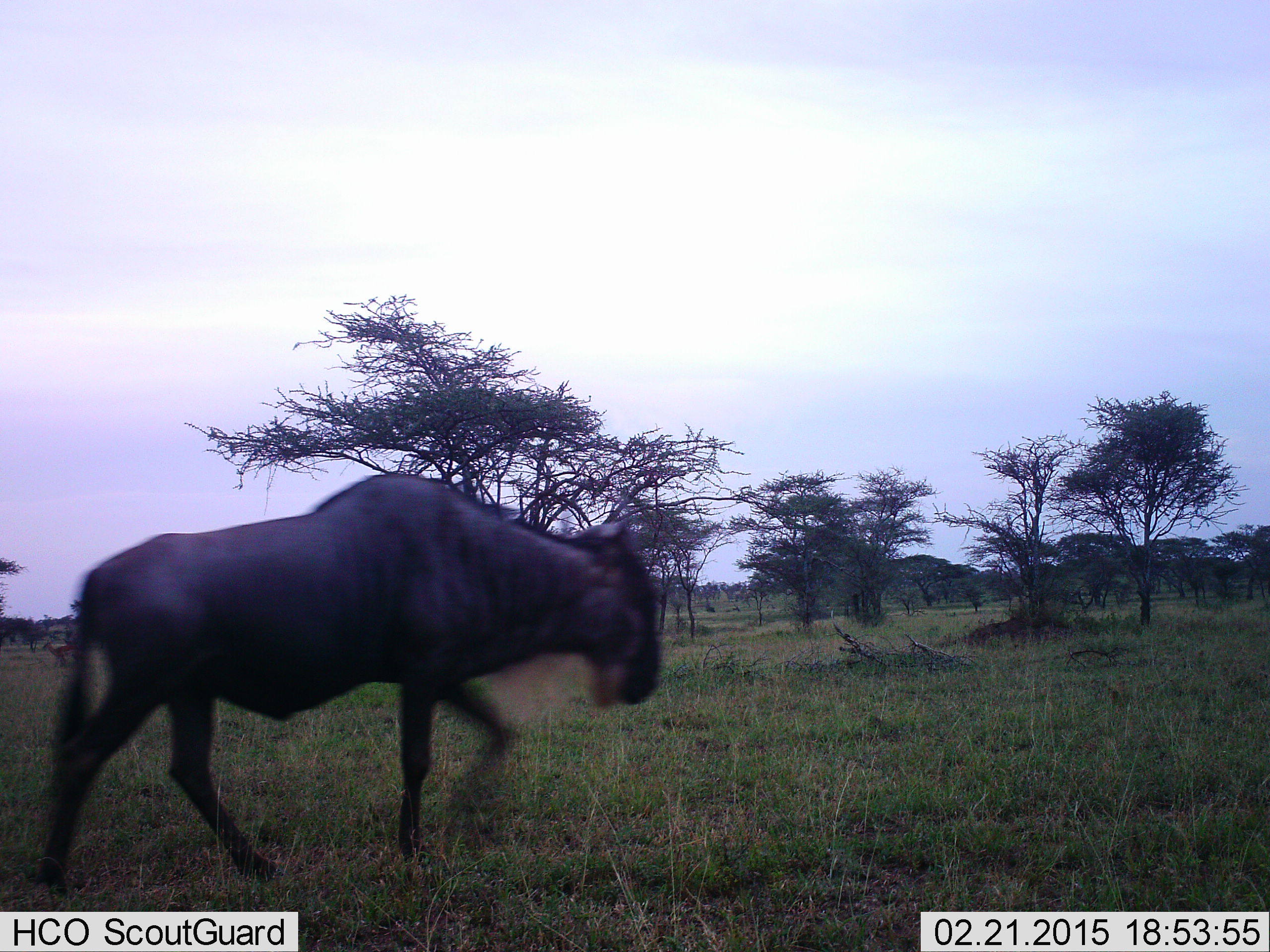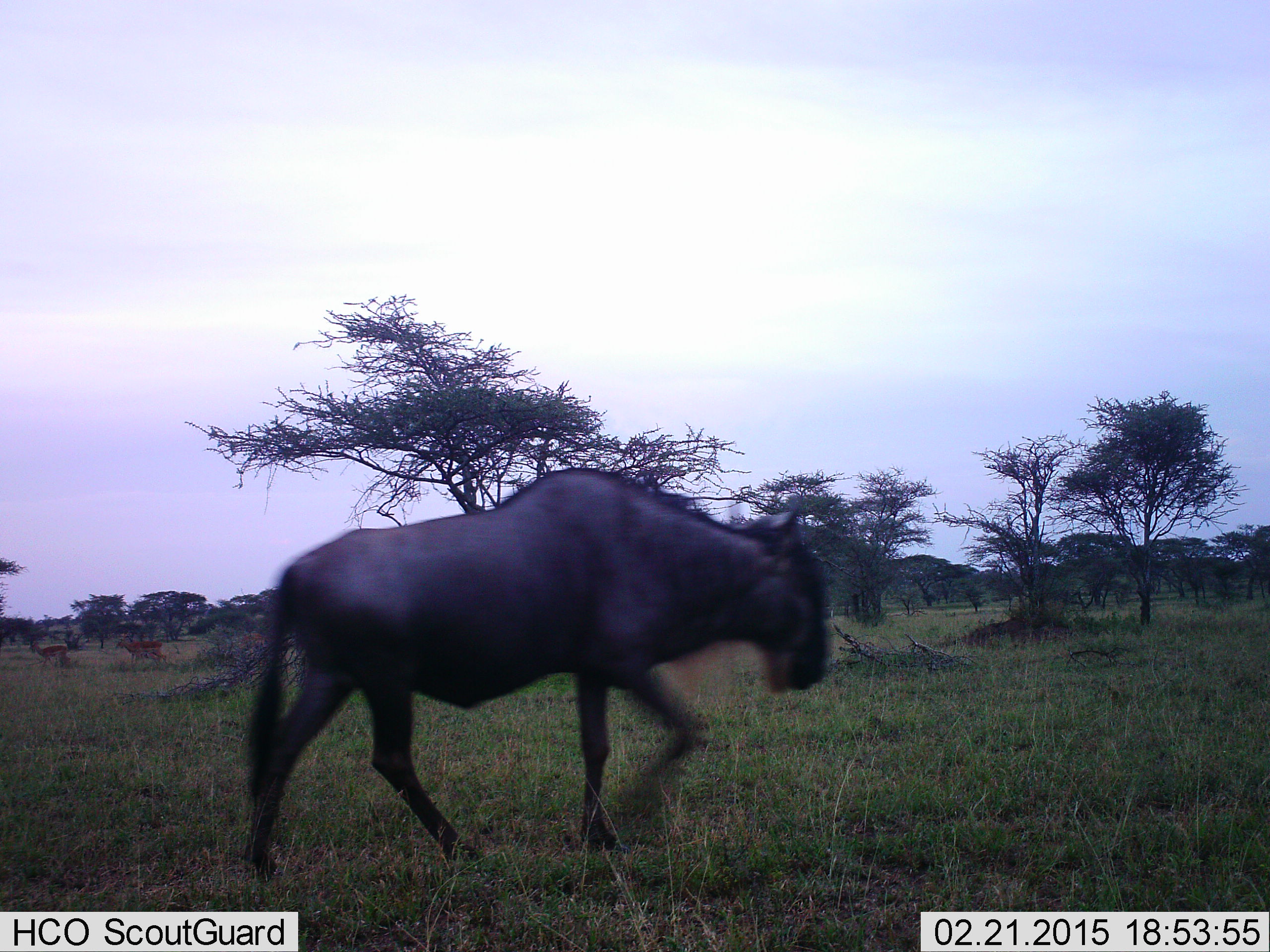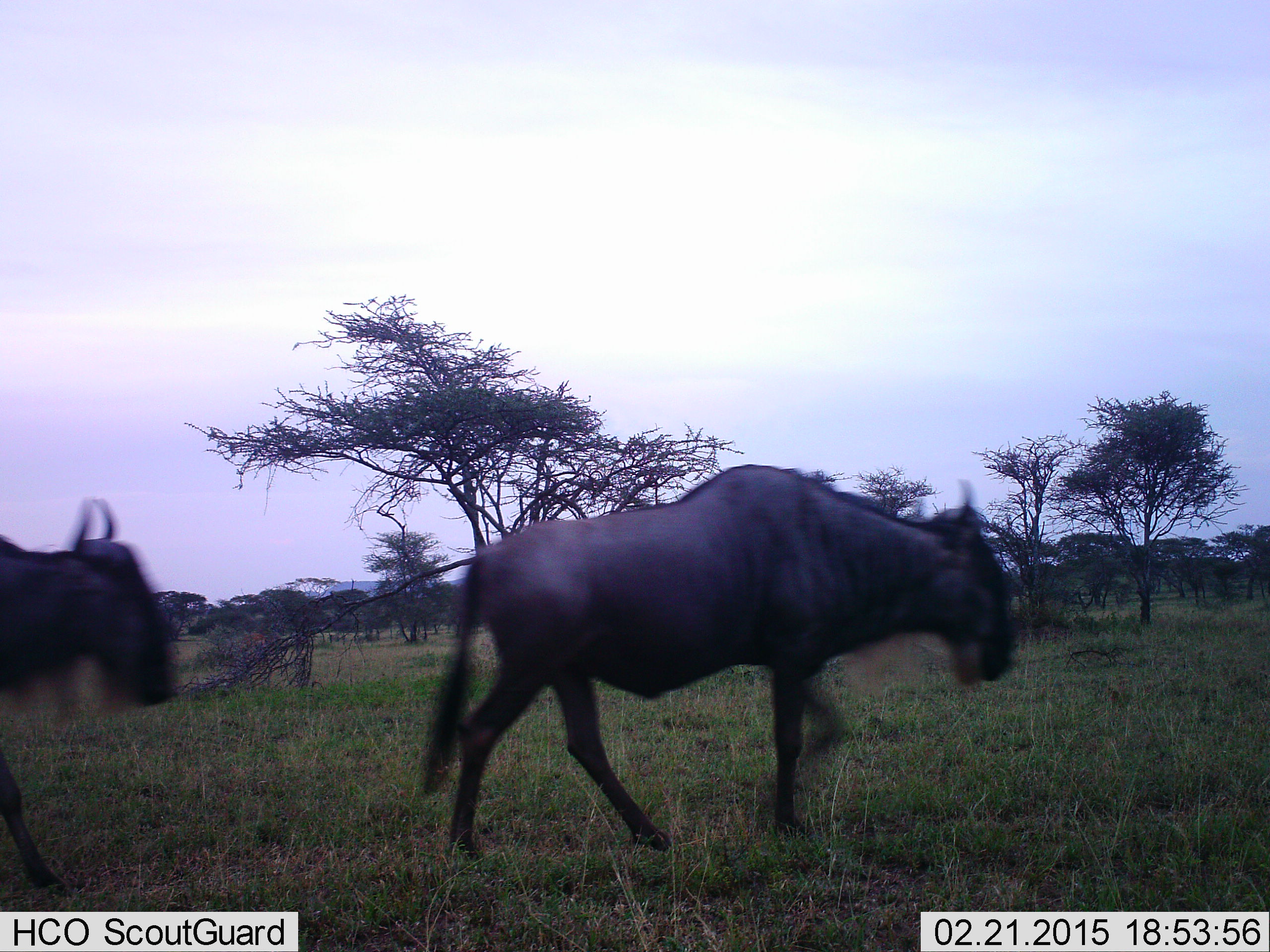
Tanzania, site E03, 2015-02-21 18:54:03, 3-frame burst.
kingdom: Animalia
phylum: Chordata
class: Mammalia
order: Artiodactyla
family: Bovidae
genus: Connochaetes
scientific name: Connochaetes taurinus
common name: blue wildebeest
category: wildebeest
Wildebeest (blue wildebeest) (Connochaetes taurinus), count 1. Behavior (volunteer vote fractions): standing 13%, resting 0%, moving 100%, interacting 0%. Young present (vote fraction): 0%. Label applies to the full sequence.